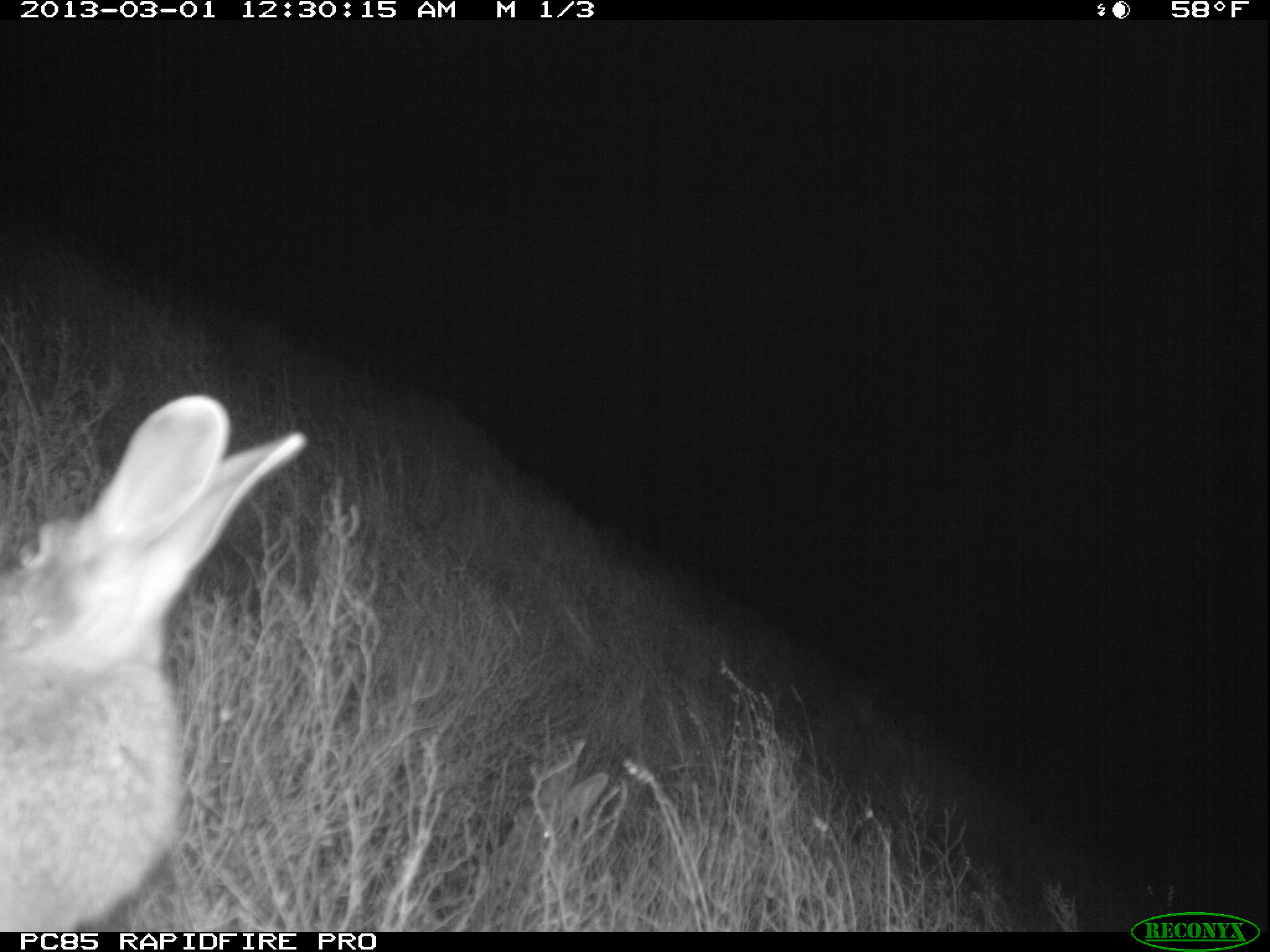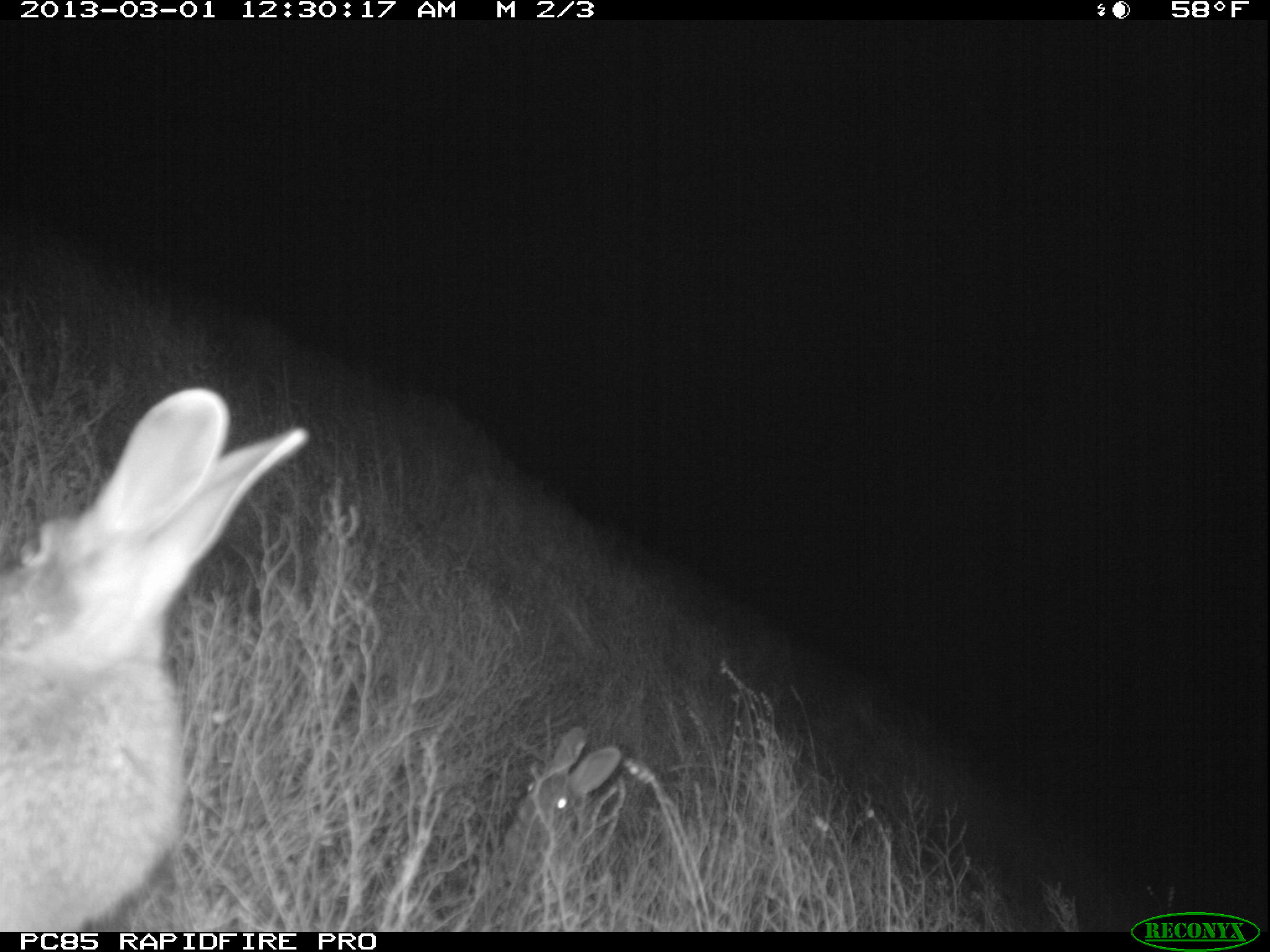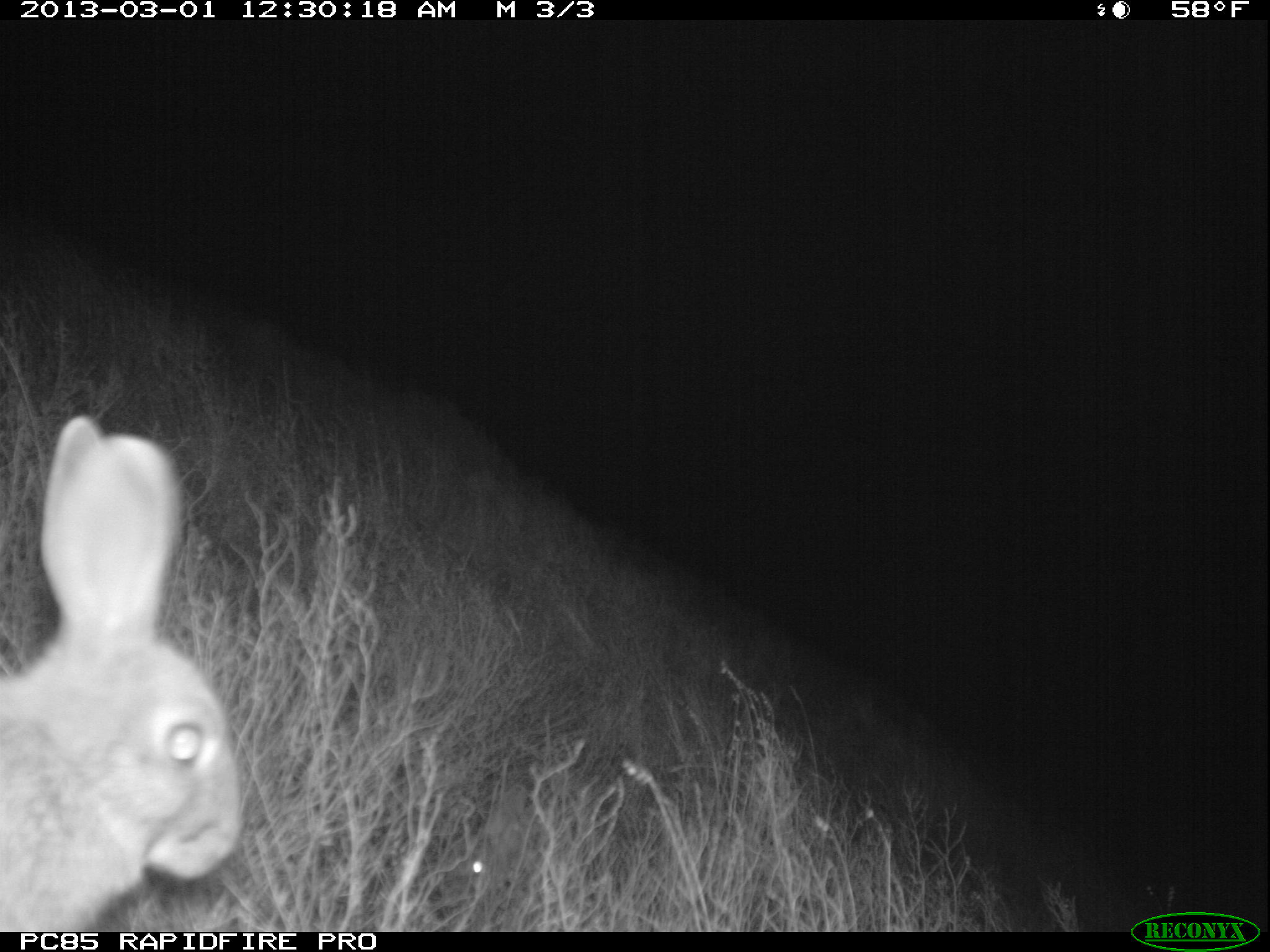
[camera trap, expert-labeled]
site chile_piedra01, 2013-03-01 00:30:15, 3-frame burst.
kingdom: Animalia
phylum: Chordata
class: Mammalia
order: Lagomorpha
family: Leporidae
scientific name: Leporidae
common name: rabbits and hares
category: rabbit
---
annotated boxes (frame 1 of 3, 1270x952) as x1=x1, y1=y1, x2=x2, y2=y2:
rabbit: x1=0, y1=395, x2=308, y2=927; x1=477, y1=749, x2=605, y2=907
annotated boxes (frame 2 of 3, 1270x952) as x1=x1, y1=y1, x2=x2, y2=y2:
rabbit: x1=0, y1=387, x2=309, y2=925; x1=482, y1=725, x2=631, y2=910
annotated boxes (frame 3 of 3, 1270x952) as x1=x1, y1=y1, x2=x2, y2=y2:
rabbit: x1=0, y1=415, x2=242, y2=929; x1=440, y1=776, x2=554, y2=909